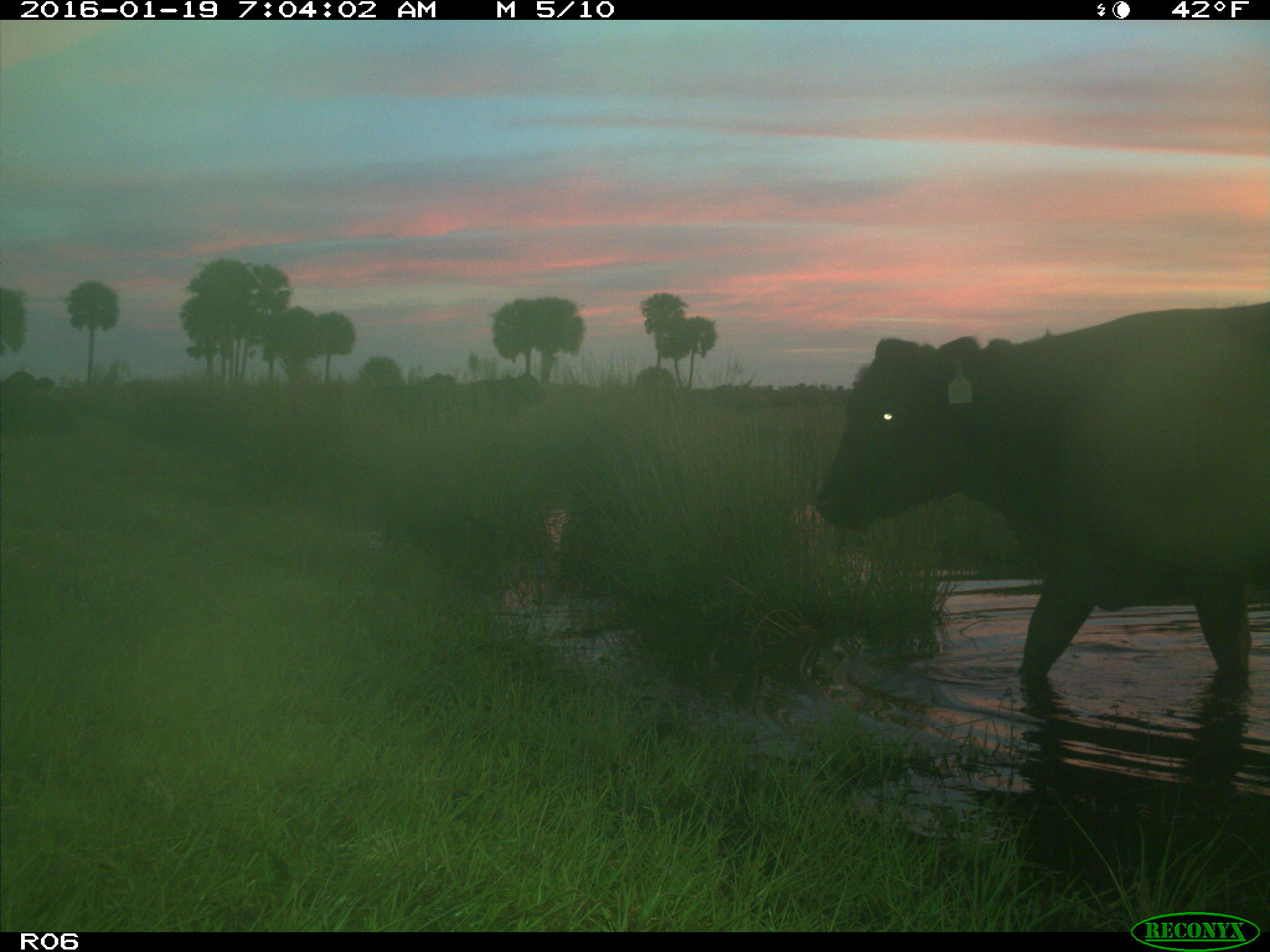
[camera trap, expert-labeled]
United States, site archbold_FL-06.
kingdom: Animalia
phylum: Chordata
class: Mammalia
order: Artiodactyla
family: Bovidae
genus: Bos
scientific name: Bos taurus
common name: domestic cow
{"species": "Bos taurus (domestic cow)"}